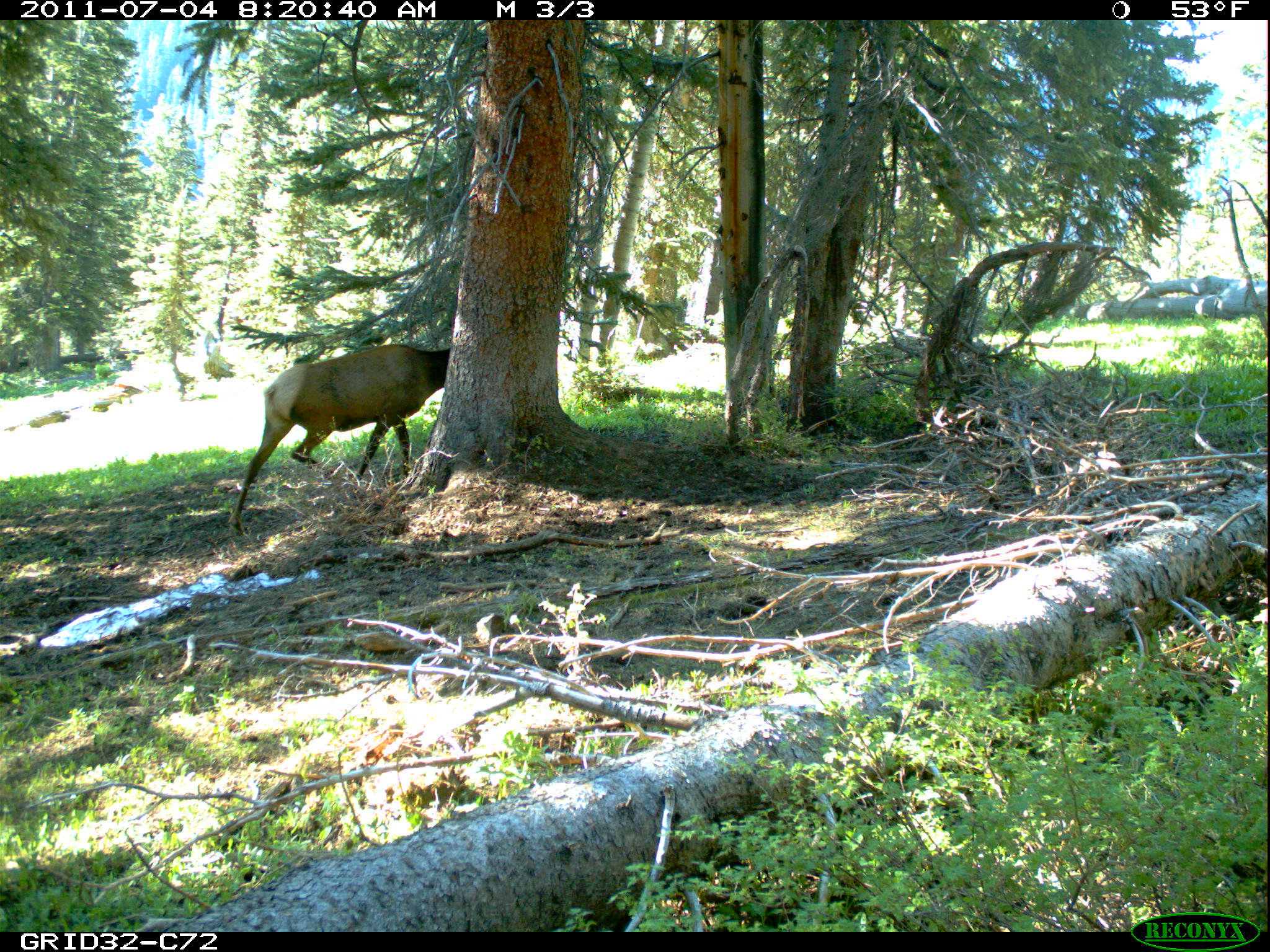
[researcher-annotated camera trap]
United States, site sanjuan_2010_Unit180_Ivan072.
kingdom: Animalia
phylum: Chordata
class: Mammalia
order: Artiodactyla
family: Cervidae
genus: Cervus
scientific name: Cervus elaphus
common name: red deer